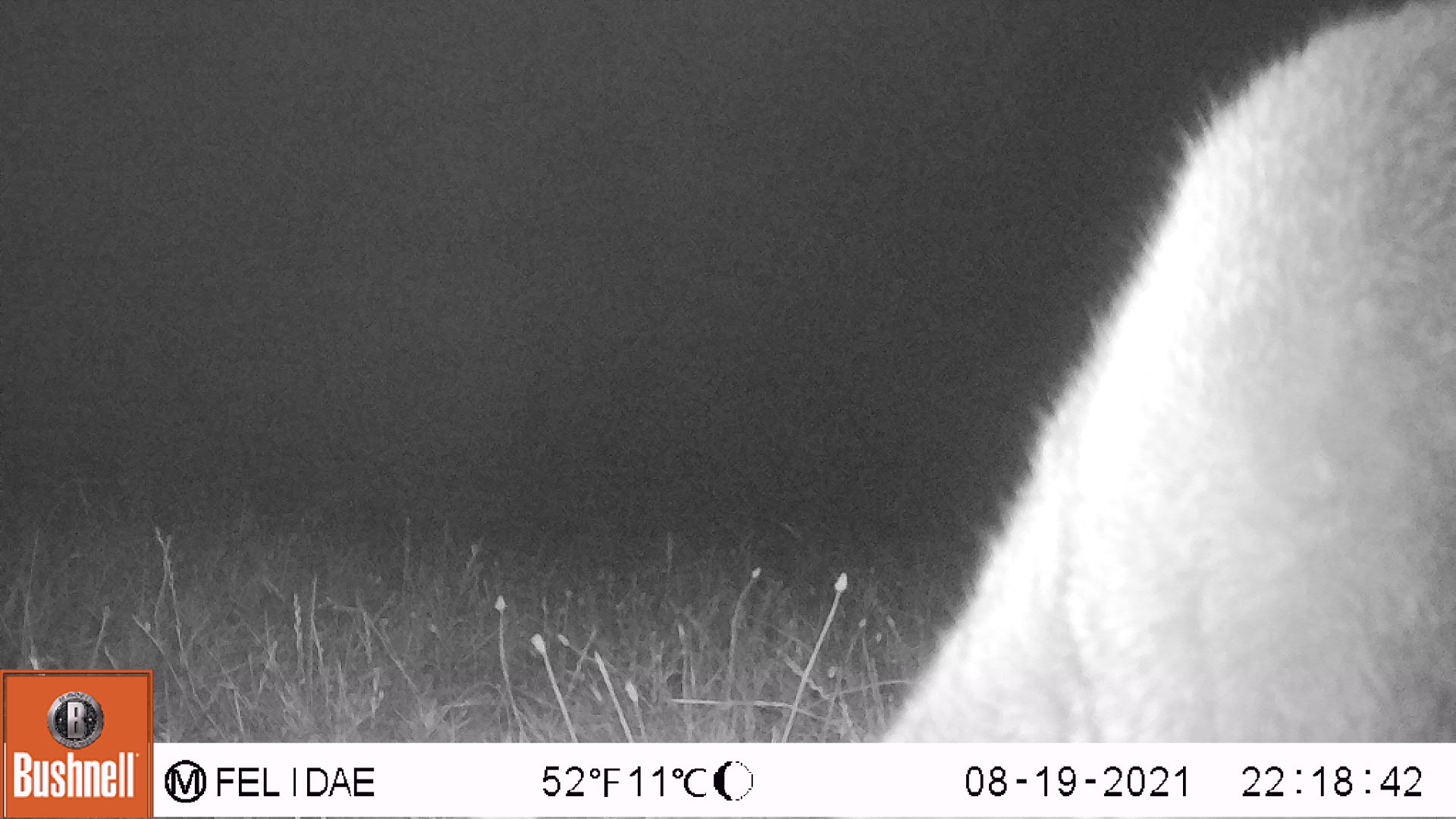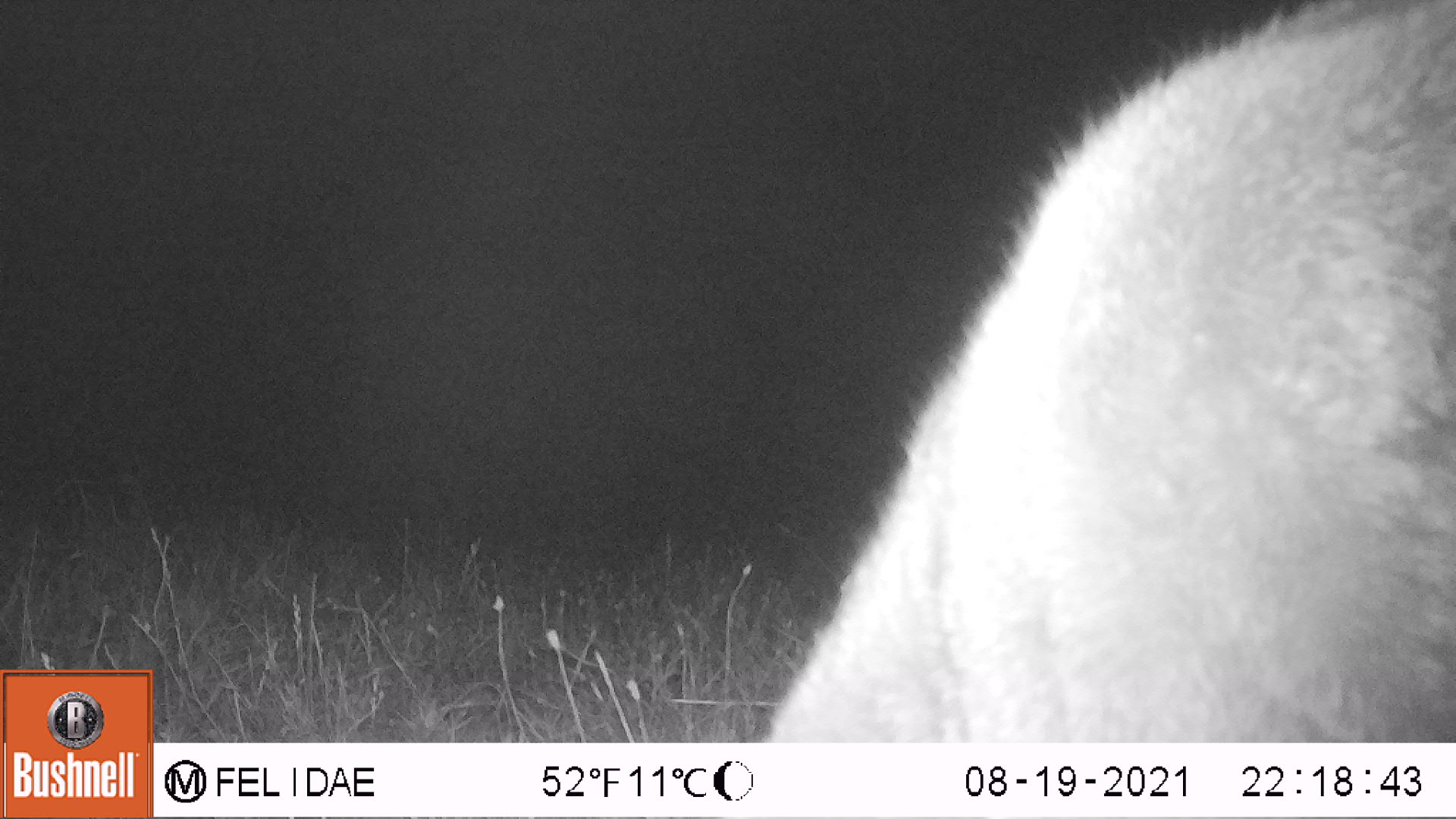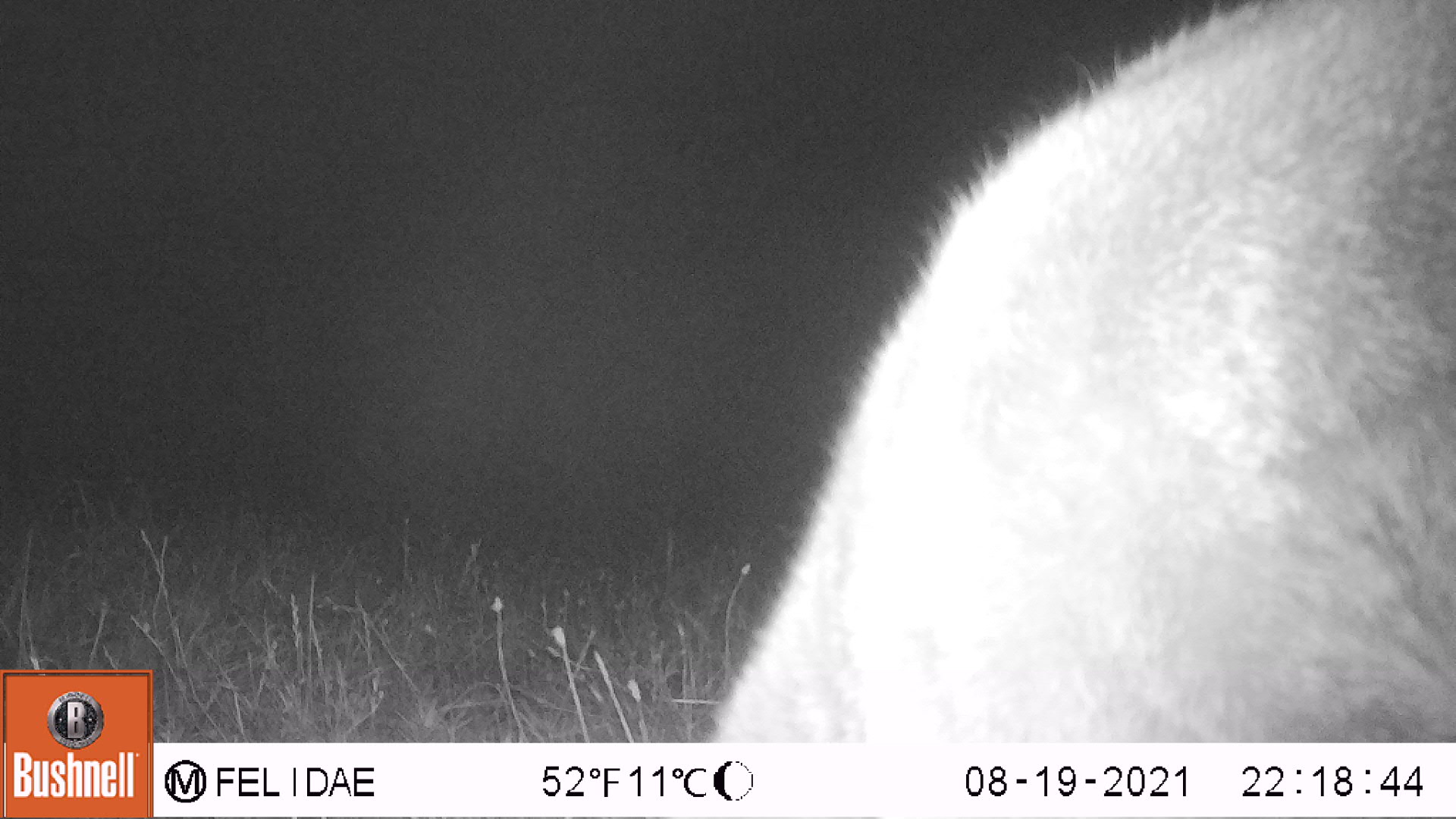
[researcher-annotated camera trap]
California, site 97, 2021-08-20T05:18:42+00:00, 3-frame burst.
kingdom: Animalia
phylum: Chordata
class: Mammalia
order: Artiodactyla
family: Cervidae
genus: Odocoileus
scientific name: Odocoileus hemionus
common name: mule deer